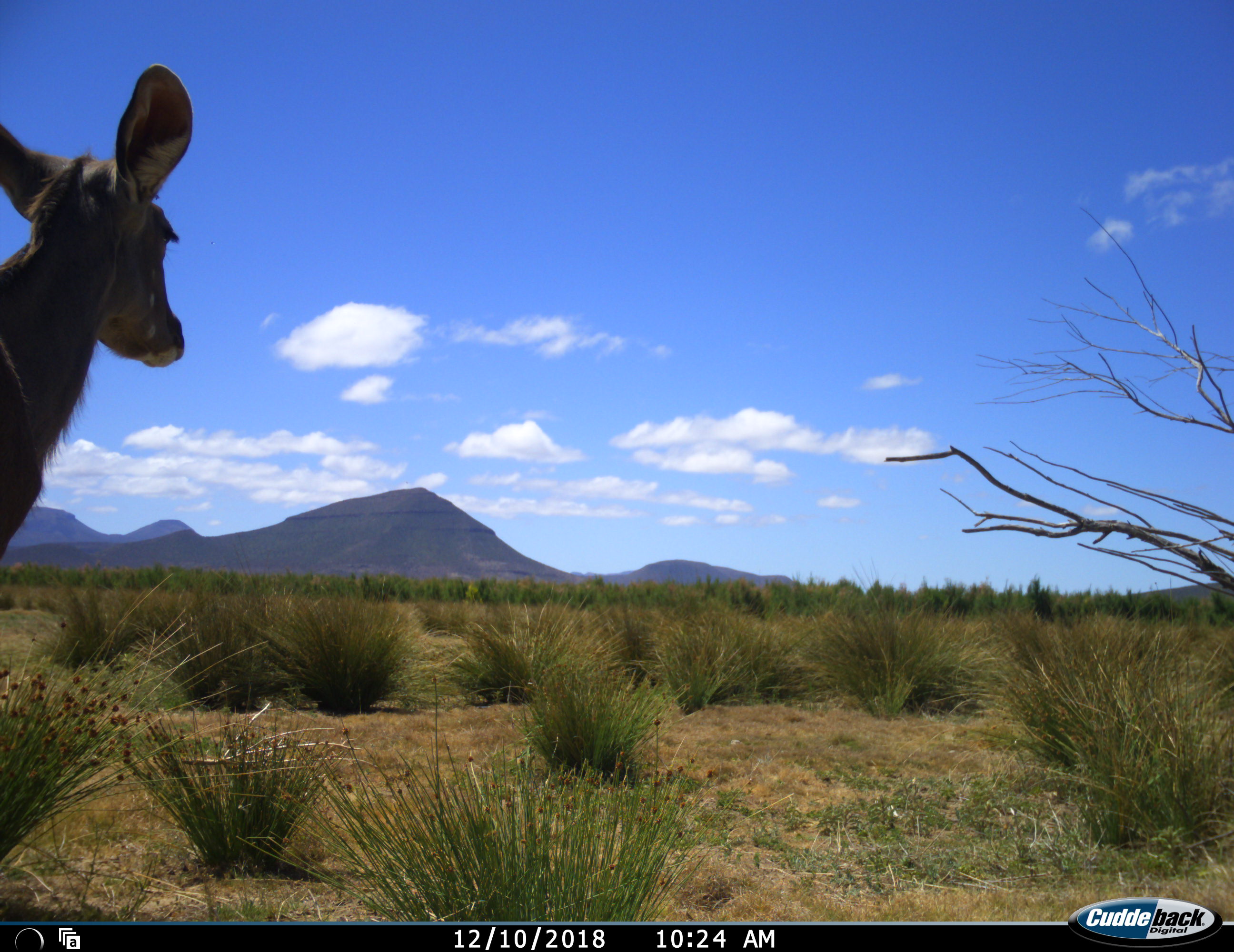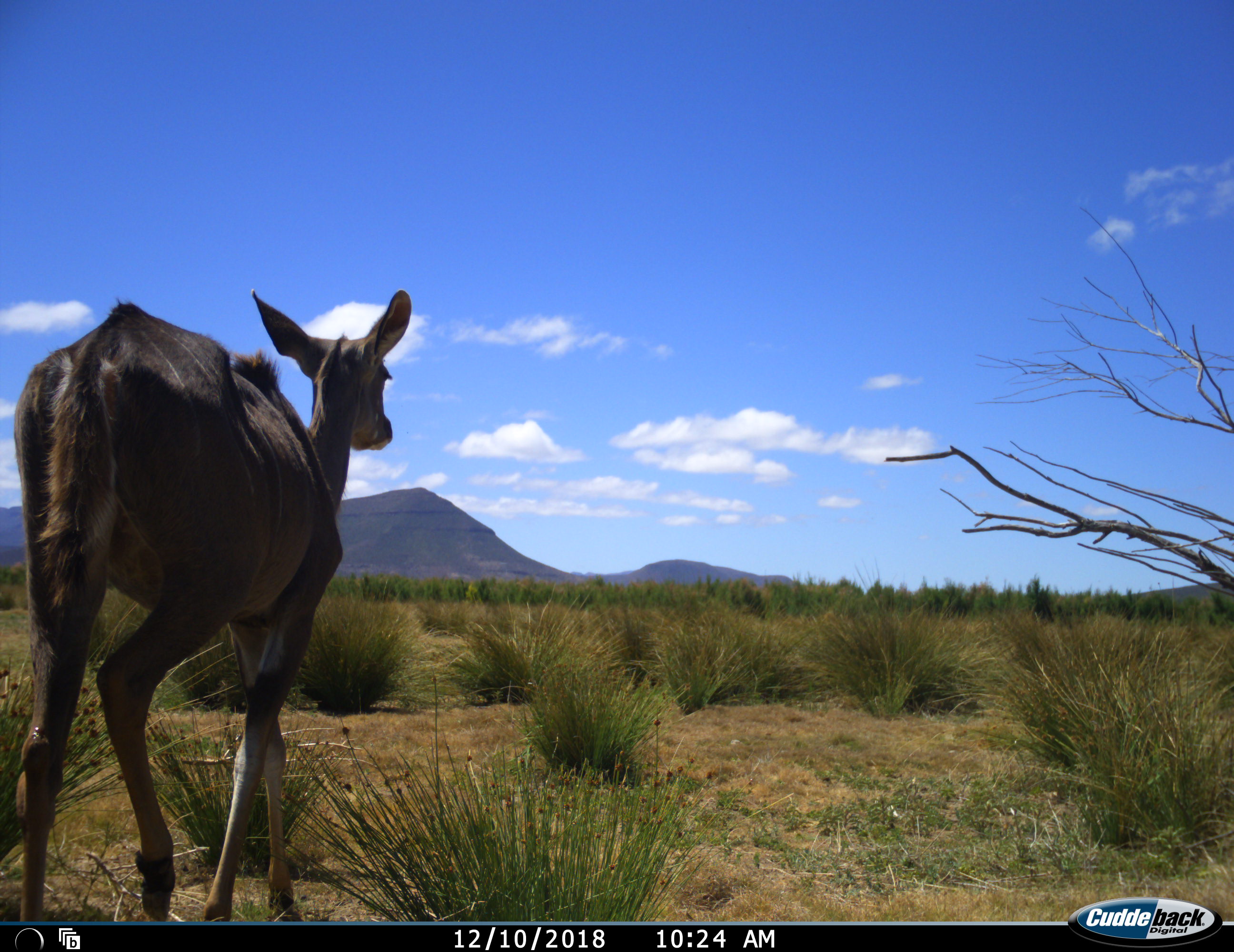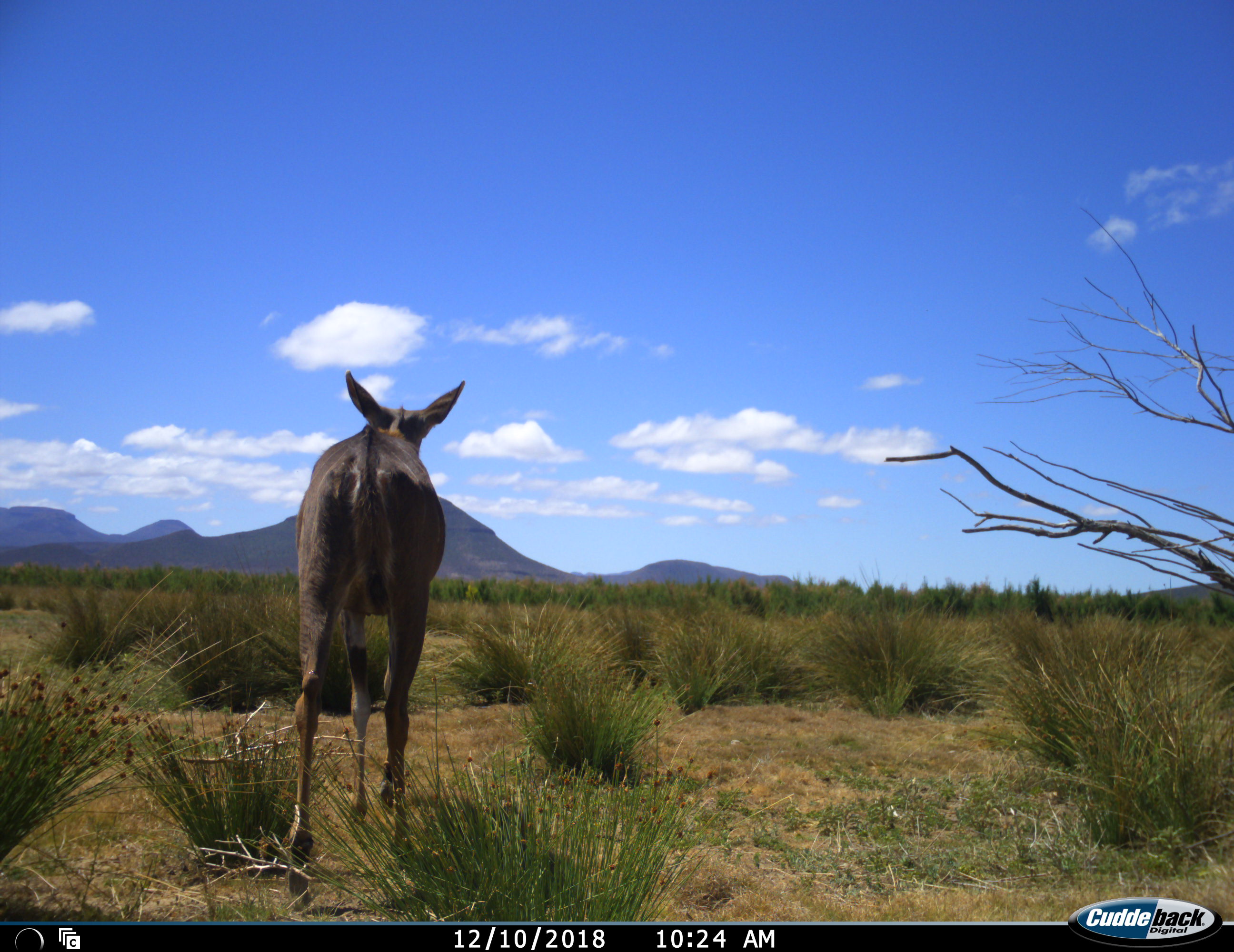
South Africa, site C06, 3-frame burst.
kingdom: Animalia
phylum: Chordata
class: Mammalia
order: Artiodactyla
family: Bovidae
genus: Tragelaphus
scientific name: Tragelaphus strepsiceros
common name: greater kudu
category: kudu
Kudu (greater kudu) (Tragelaphus strepsiceros), count 1. Behavior (volunteer vote fractions): standing 18%, resting 0%, moving 91%, interacting 0%. Young present (vote fraction): 0%. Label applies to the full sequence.